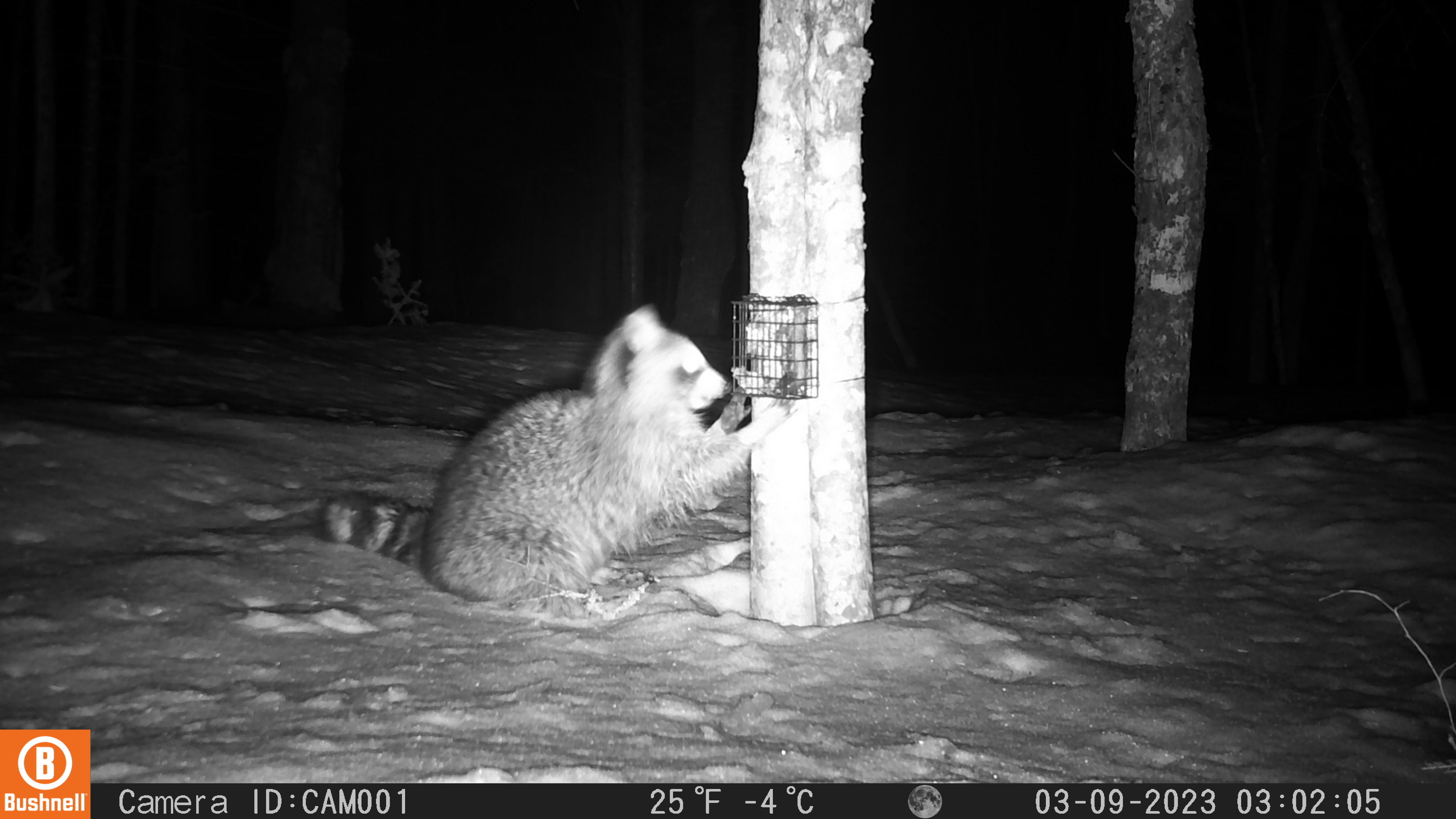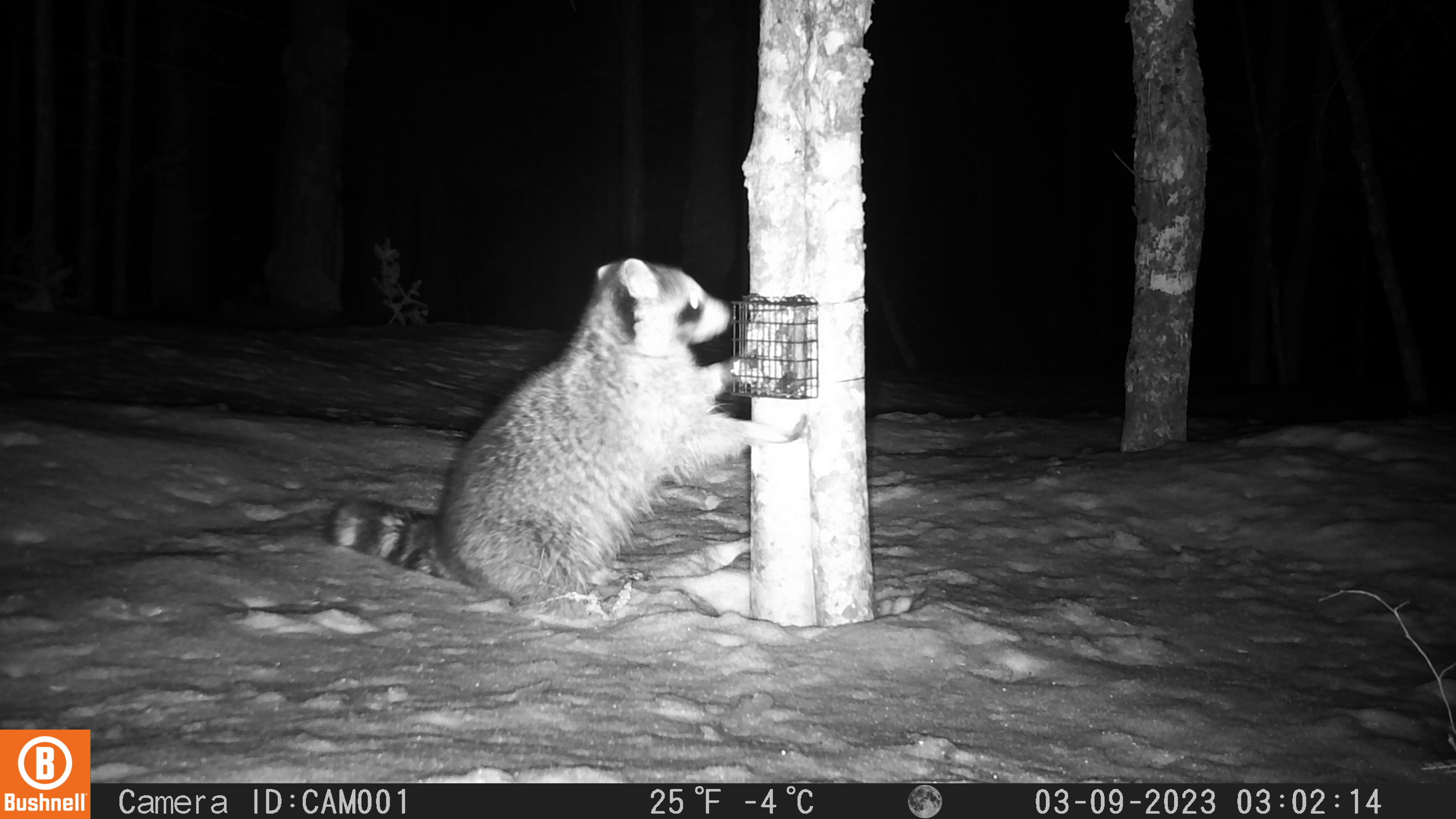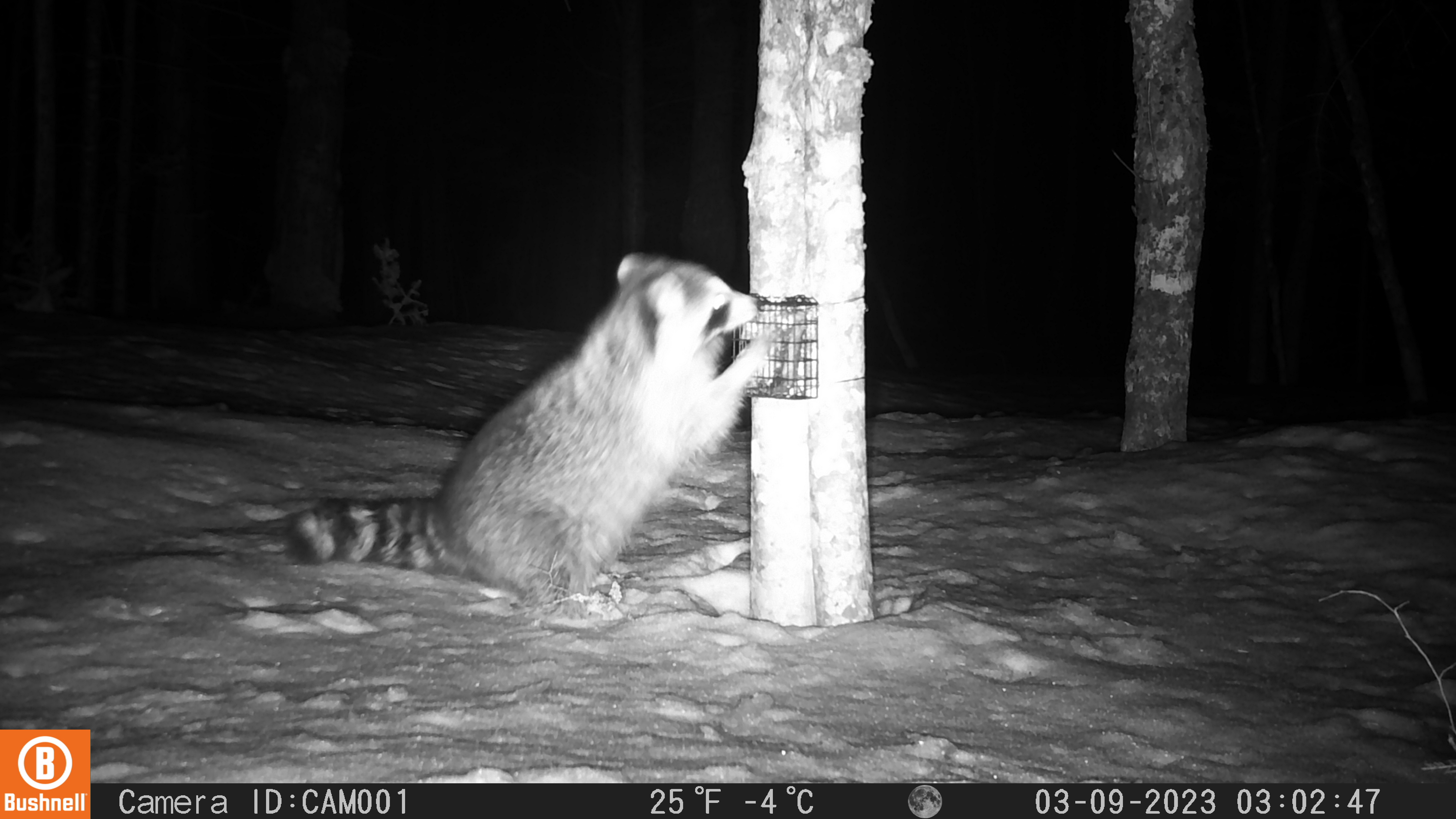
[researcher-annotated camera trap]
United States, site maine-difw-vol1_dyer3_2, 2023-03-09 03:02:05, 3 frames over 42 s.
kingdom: Animalia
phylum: Chordata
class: Mammalia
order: Carnivora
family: Procyonidae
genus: Procyon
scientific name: Procyon lotor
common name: raccoon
Raccoon (Procyon lotor).